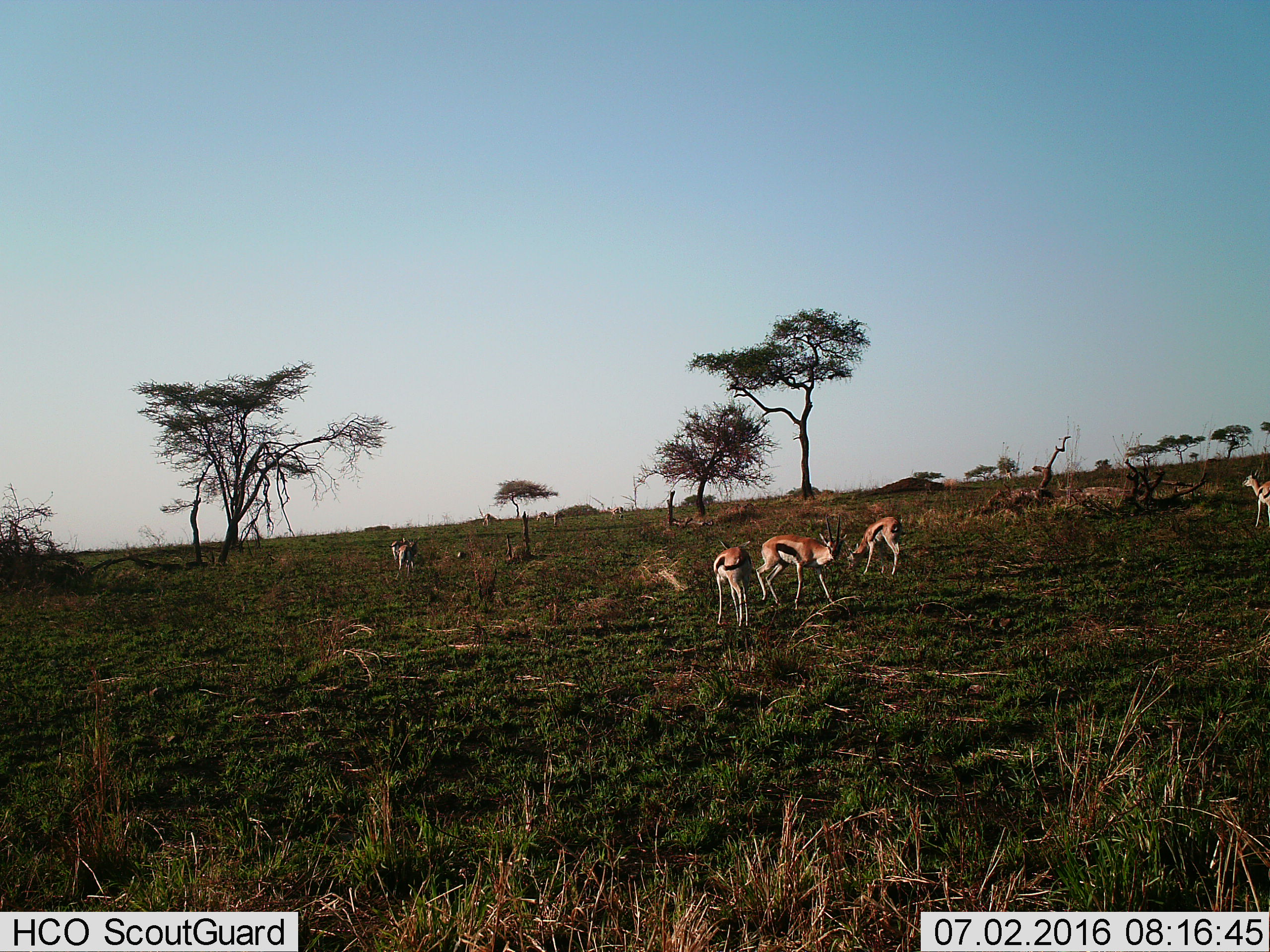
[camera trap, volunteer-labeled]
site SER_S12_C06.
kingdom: Animalia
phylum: Chordata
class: Mammalia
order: Artiodactyla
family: Bovidae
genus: Eudorcas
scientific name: Eudorcas thomsonii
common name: thomson's gazelle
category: gazellethomsons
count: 6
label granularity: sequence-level